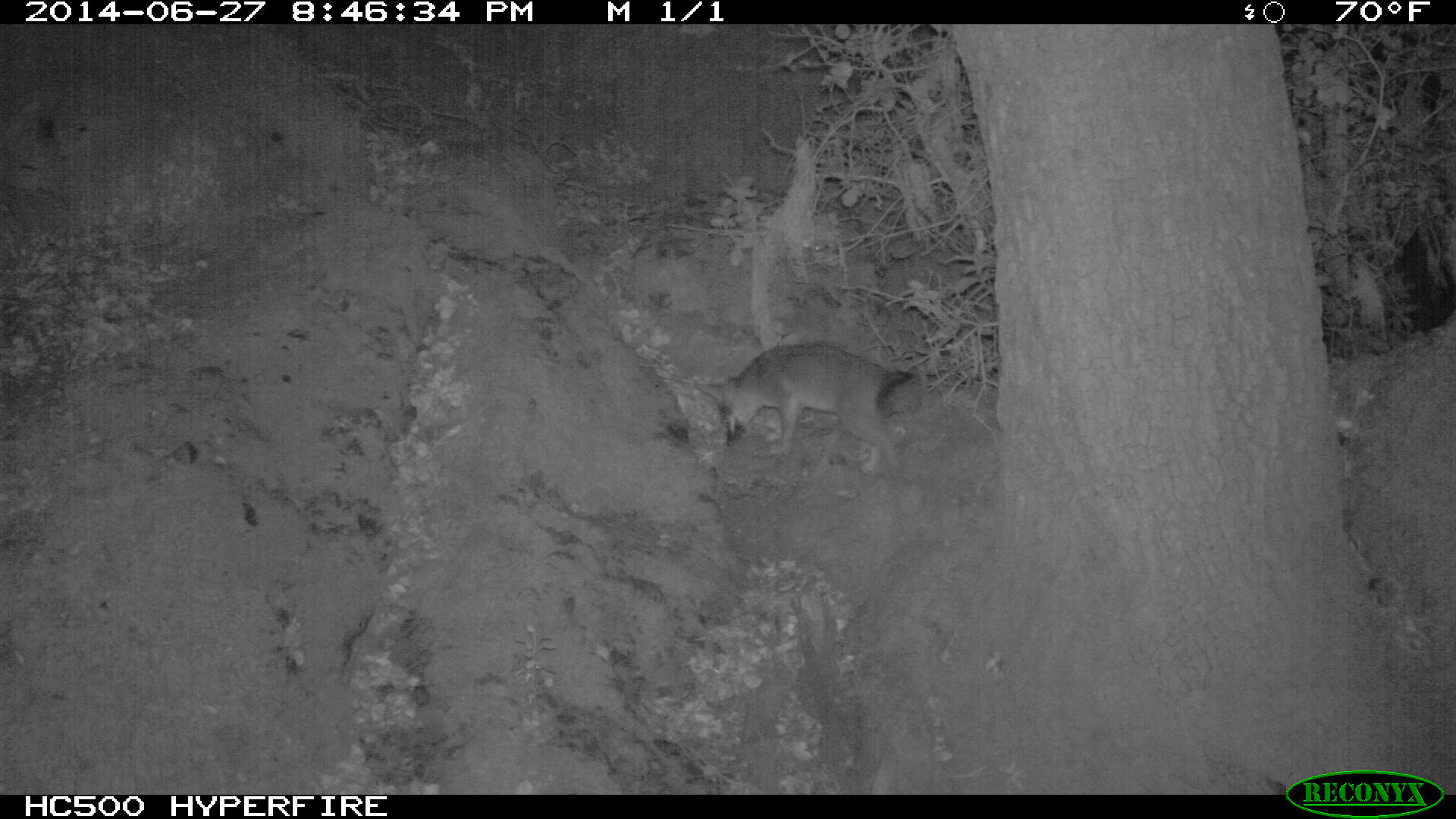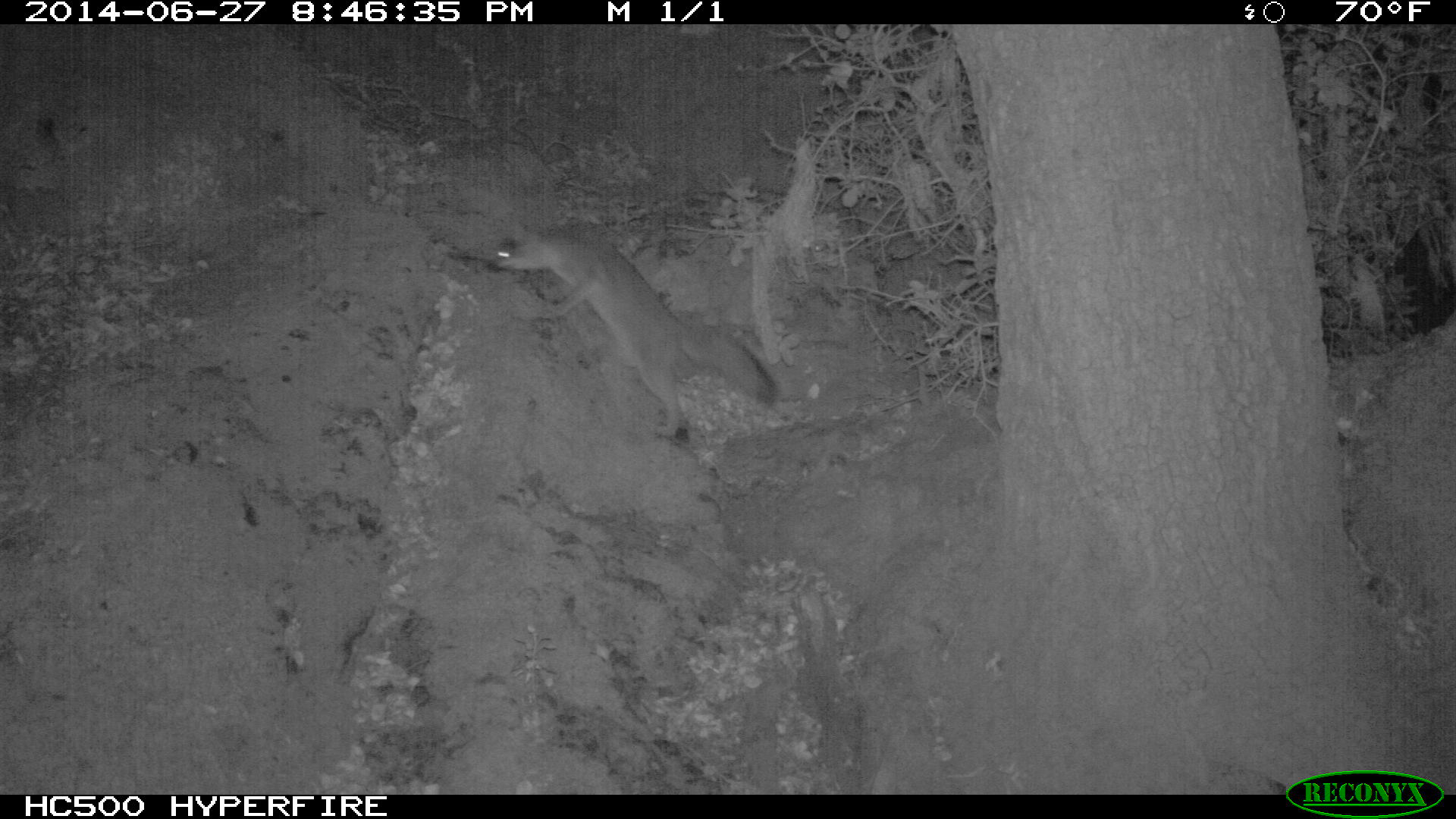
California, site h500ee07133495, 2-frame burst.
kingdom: Animalia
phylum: Chordata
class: Mammalia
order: Carnivora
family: Canidae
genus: Urocyon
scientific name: Urocyon littoralis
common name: island fox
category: fox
Fox (island fox) (Urocyon littoralis).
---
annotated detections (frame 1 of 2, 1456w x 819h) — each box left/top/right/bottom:
fox: 695/344/923/479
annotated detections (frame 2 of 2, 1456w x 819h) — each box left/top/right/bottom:
fox: 490/224/777/436